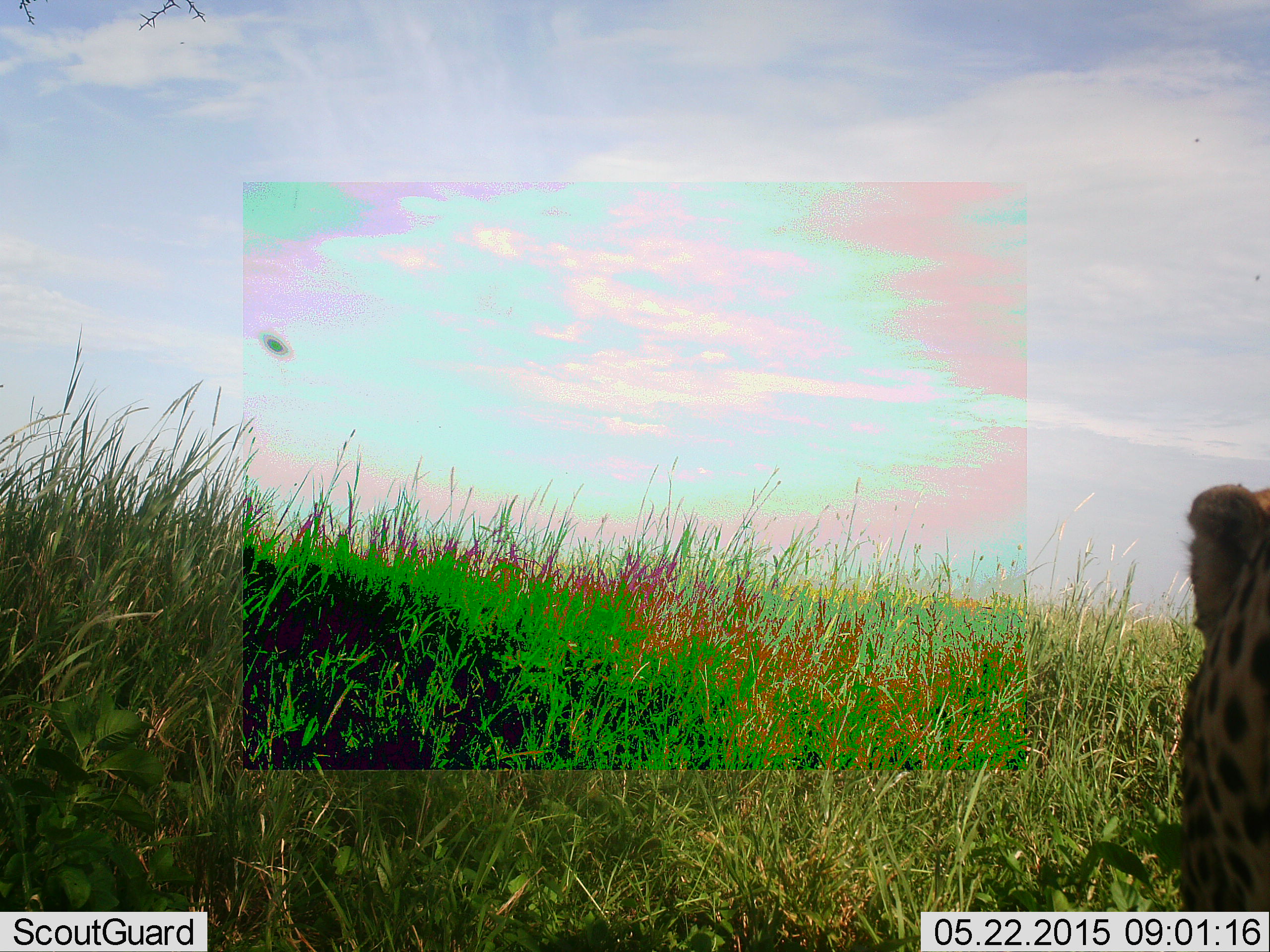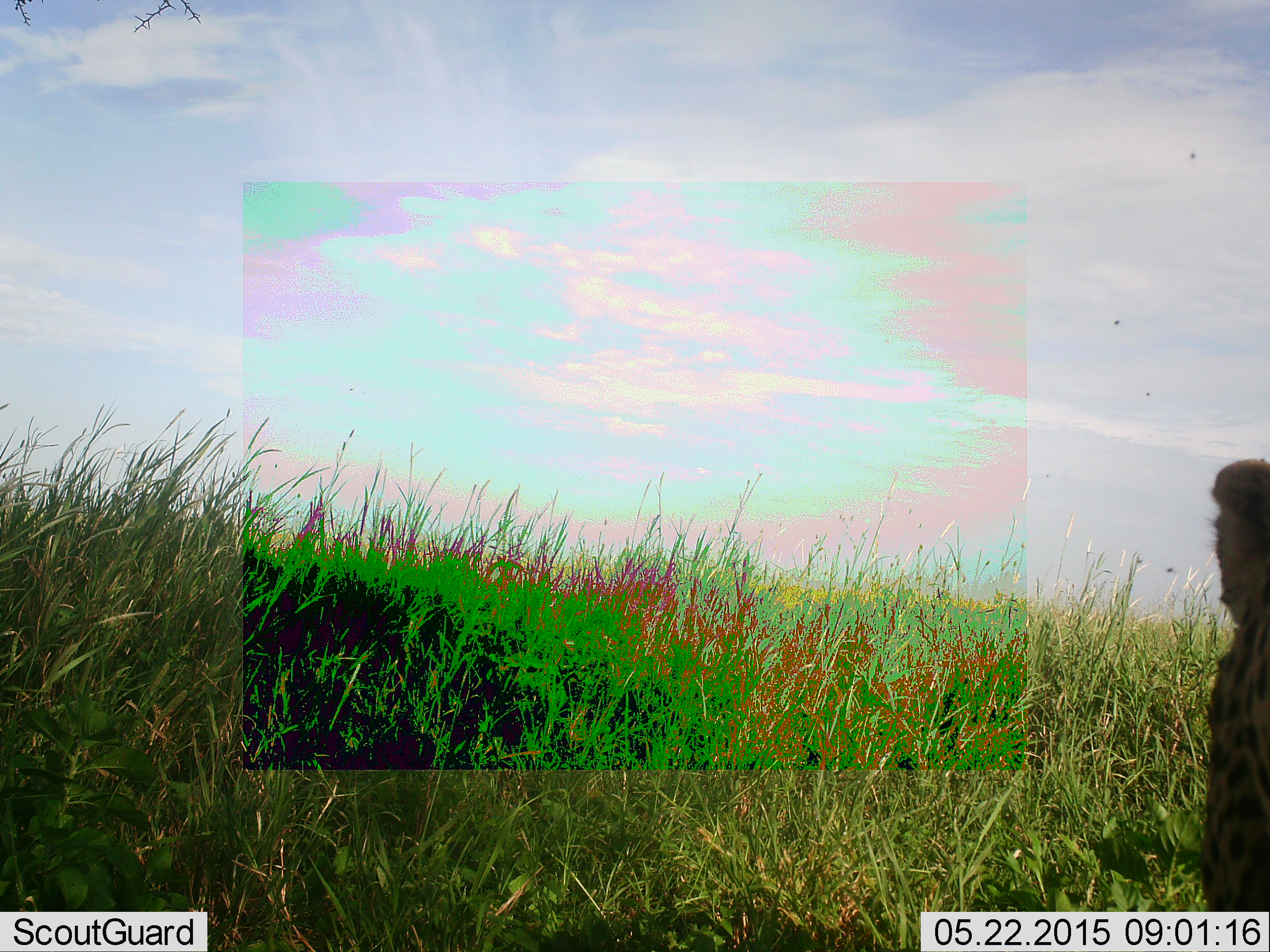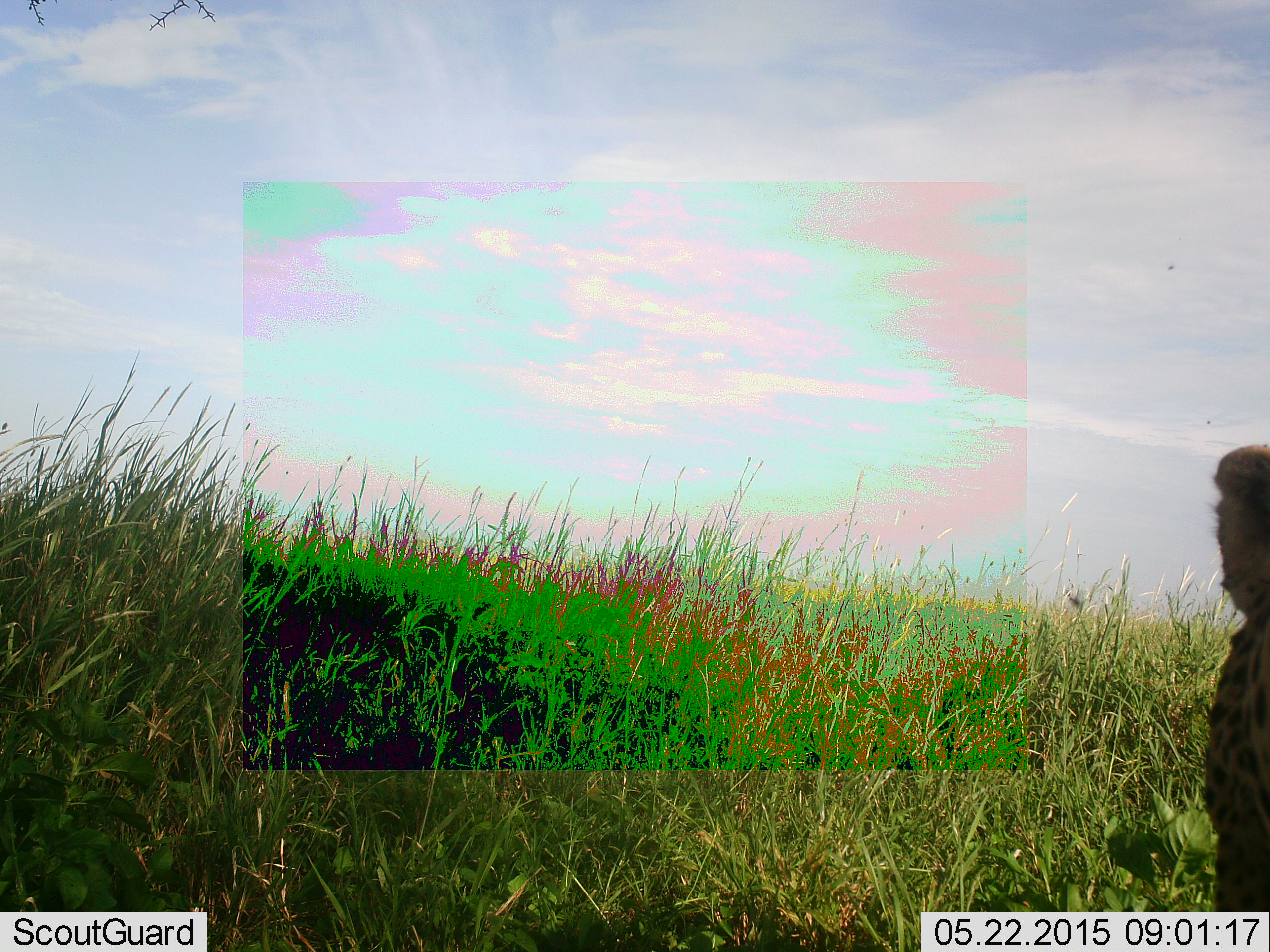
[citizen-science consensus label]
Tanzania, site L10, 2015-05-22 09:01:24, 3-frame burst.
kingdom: Animalia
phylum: Chordata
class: Mammalia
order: Carnivora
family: Felidae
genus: Acinonyx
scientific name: Acinonyx jubatus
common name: cheetah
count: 1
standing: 20%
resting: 0%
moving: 80%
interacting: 0%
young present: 0%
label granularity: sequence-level